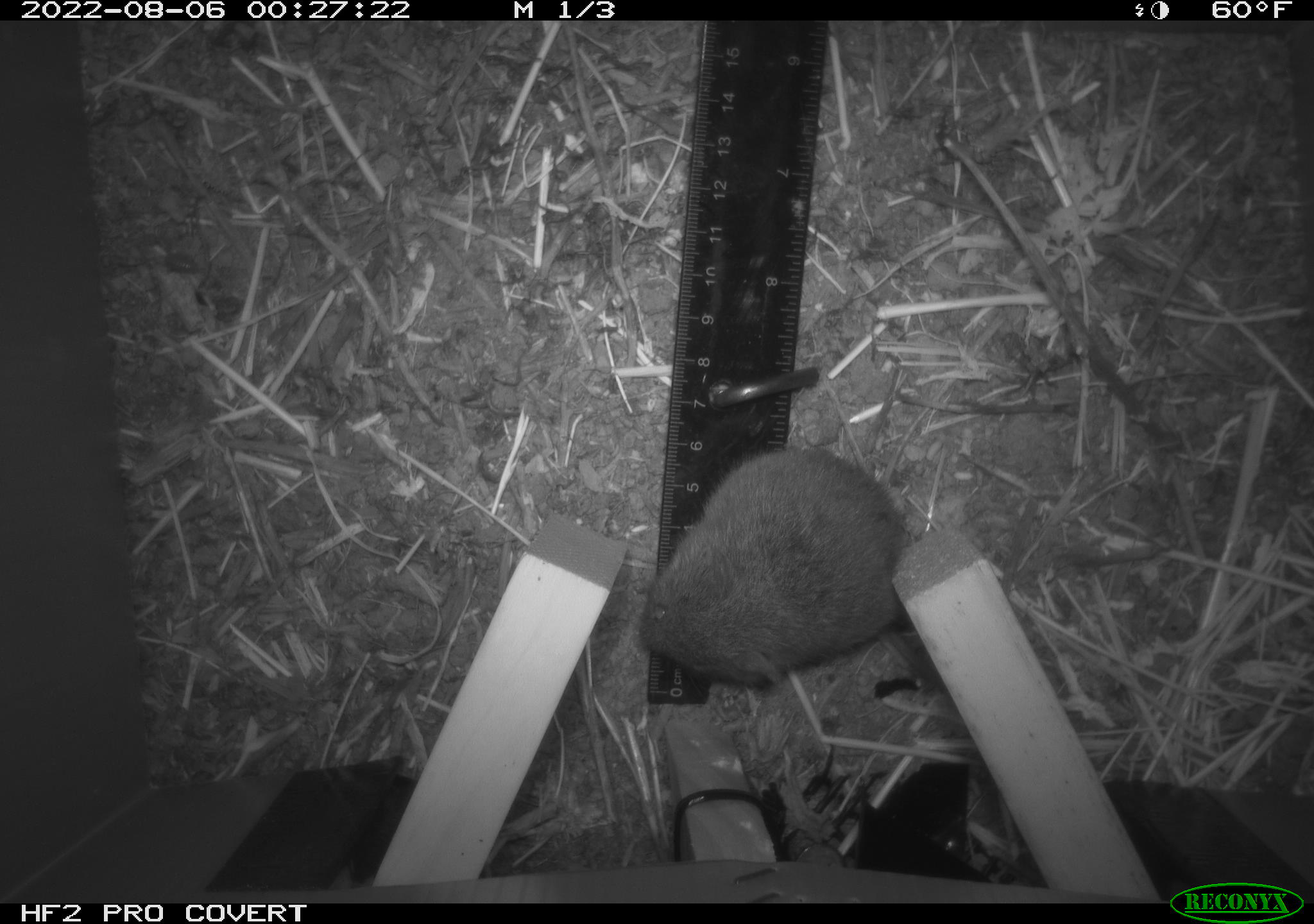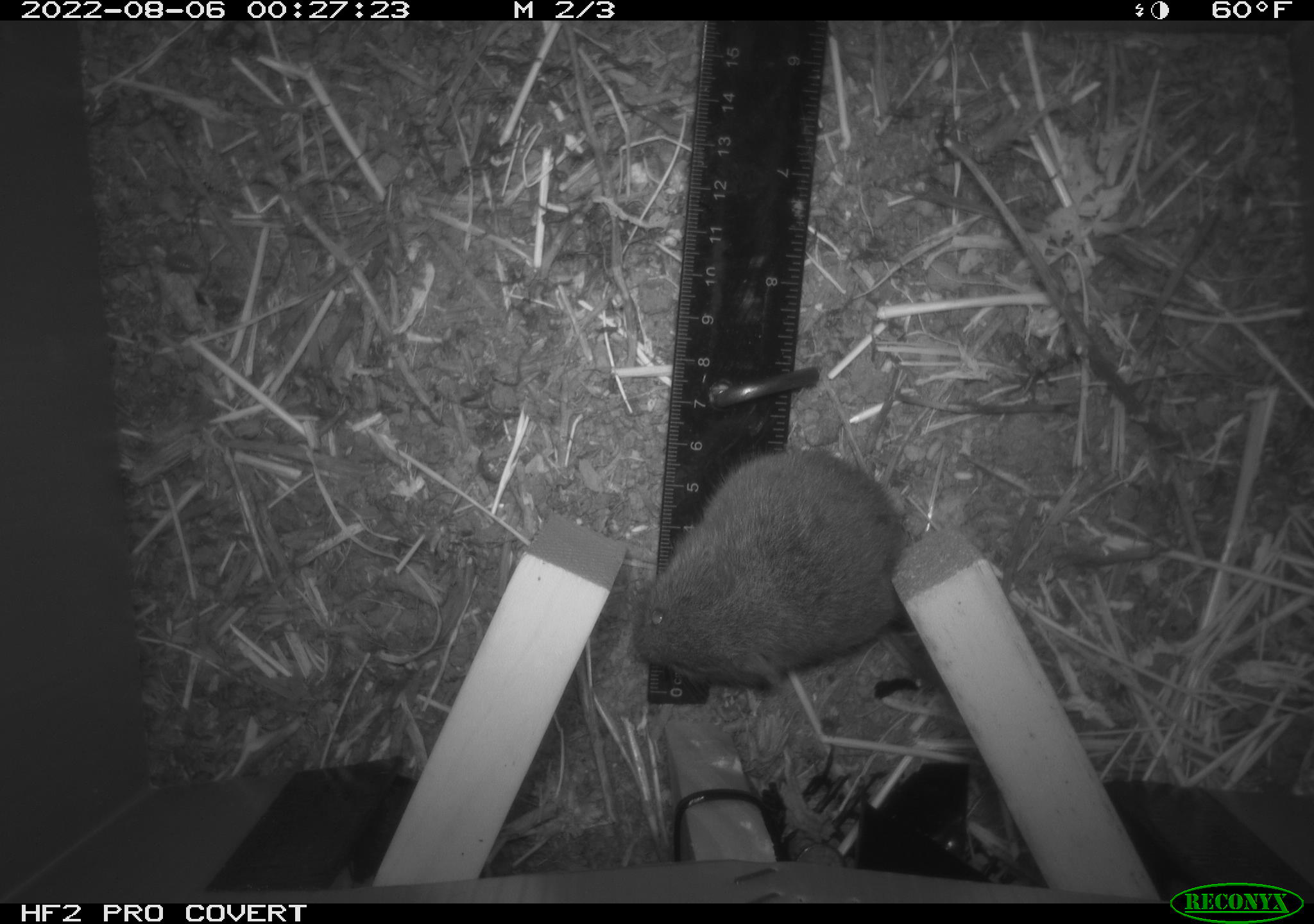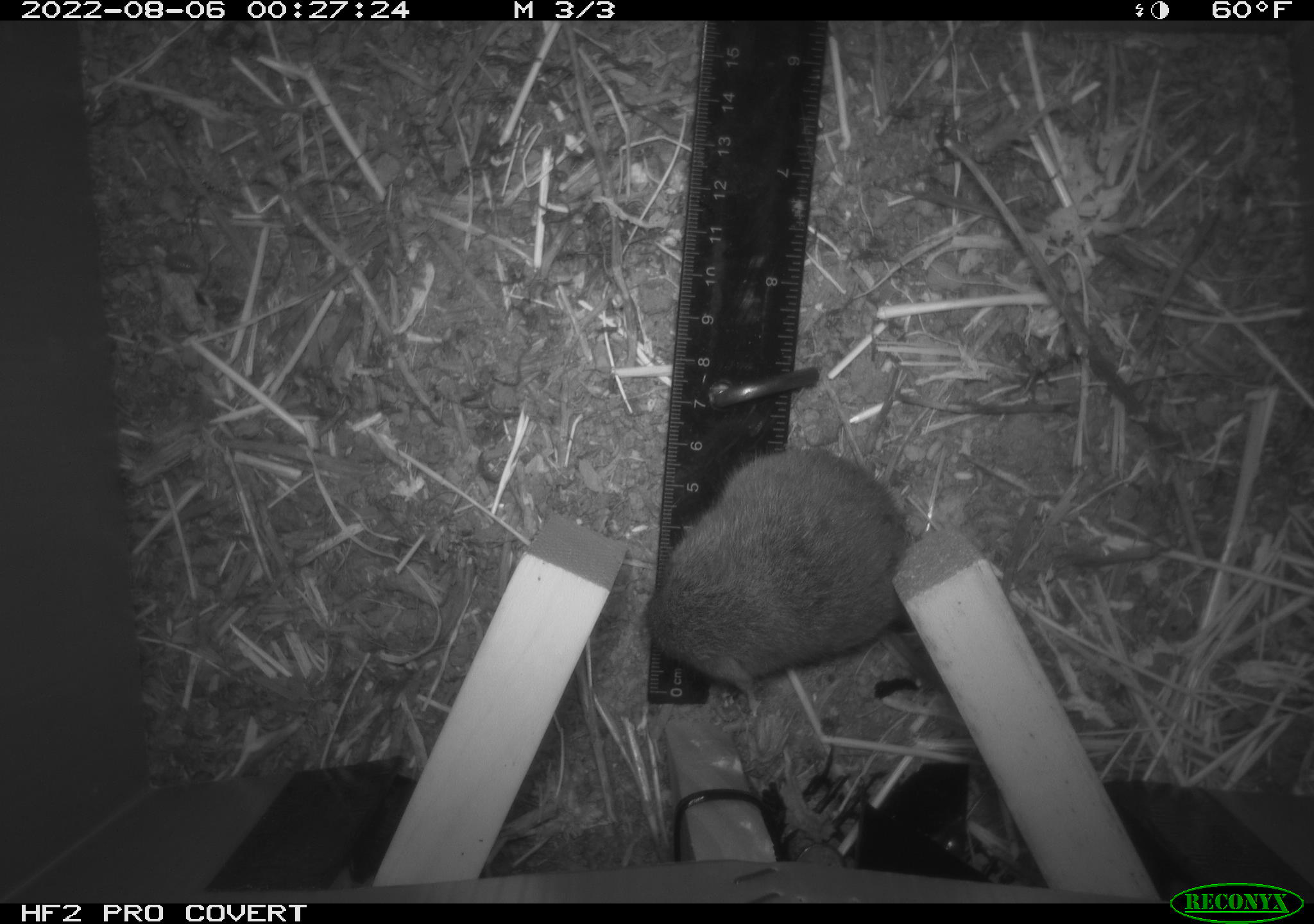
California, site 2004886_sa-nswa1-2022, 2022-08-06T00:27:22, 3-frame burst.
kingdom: Animalia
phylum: Chordata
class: Mammalia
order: Rodentia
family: Cricetidae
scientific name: Cricetidae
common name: hamsters, voles, lemmings, and allies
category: cricetidae family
Cricetidae family (hamsters, voles, lemmings, and allies) (Cricetidae).